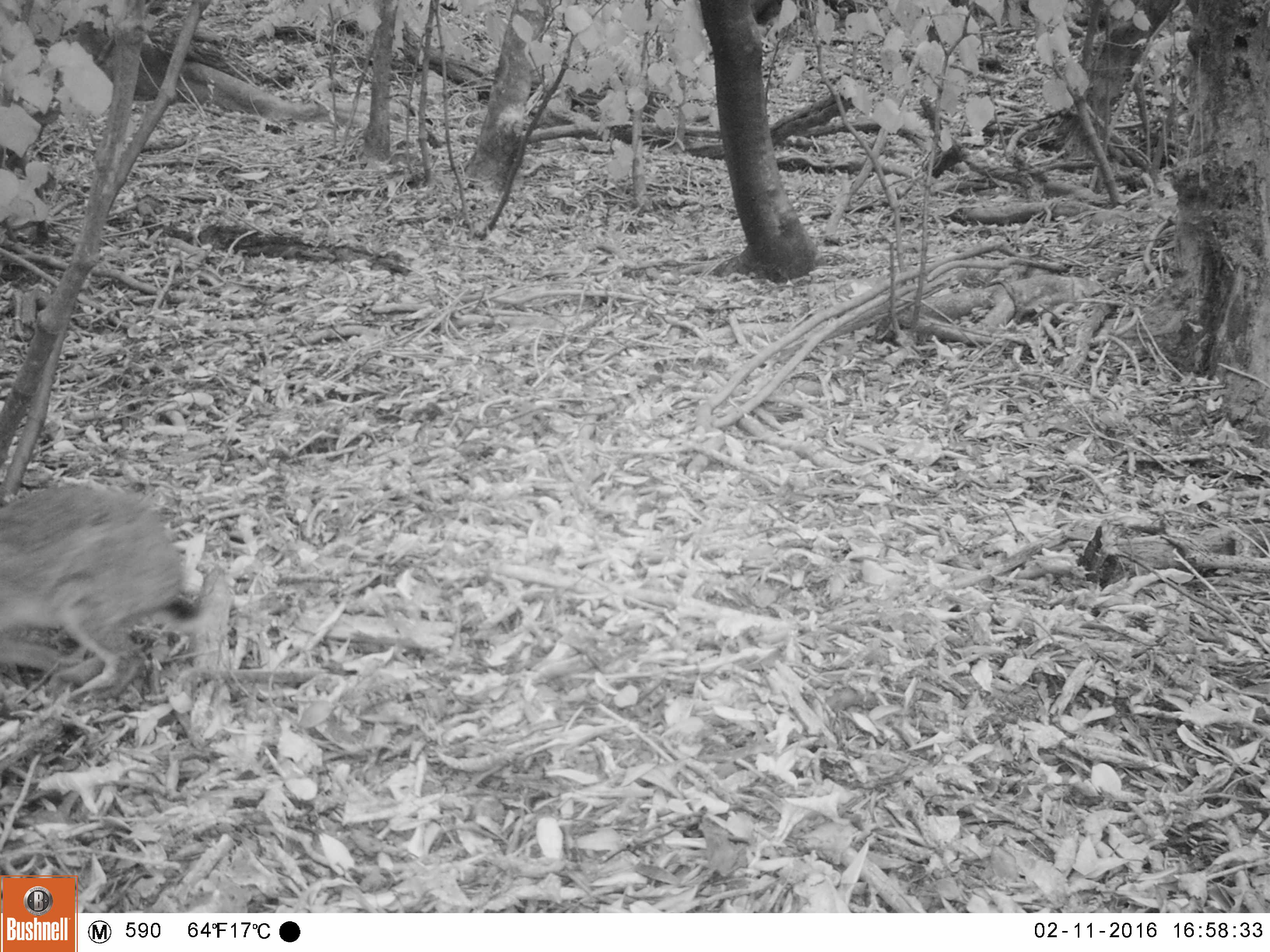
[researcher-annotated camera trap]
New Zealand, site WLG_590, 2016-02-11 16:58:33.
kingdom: Animalia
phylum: Chordata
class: Mammalia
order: Lagomorpha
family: Leporidae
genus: Oryctolagus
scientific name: Oryctolagus cuniculus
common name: european rabbit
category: rabbit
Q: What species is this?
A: Rabbit (european rabbit) (Oryctolagus cuniculus).